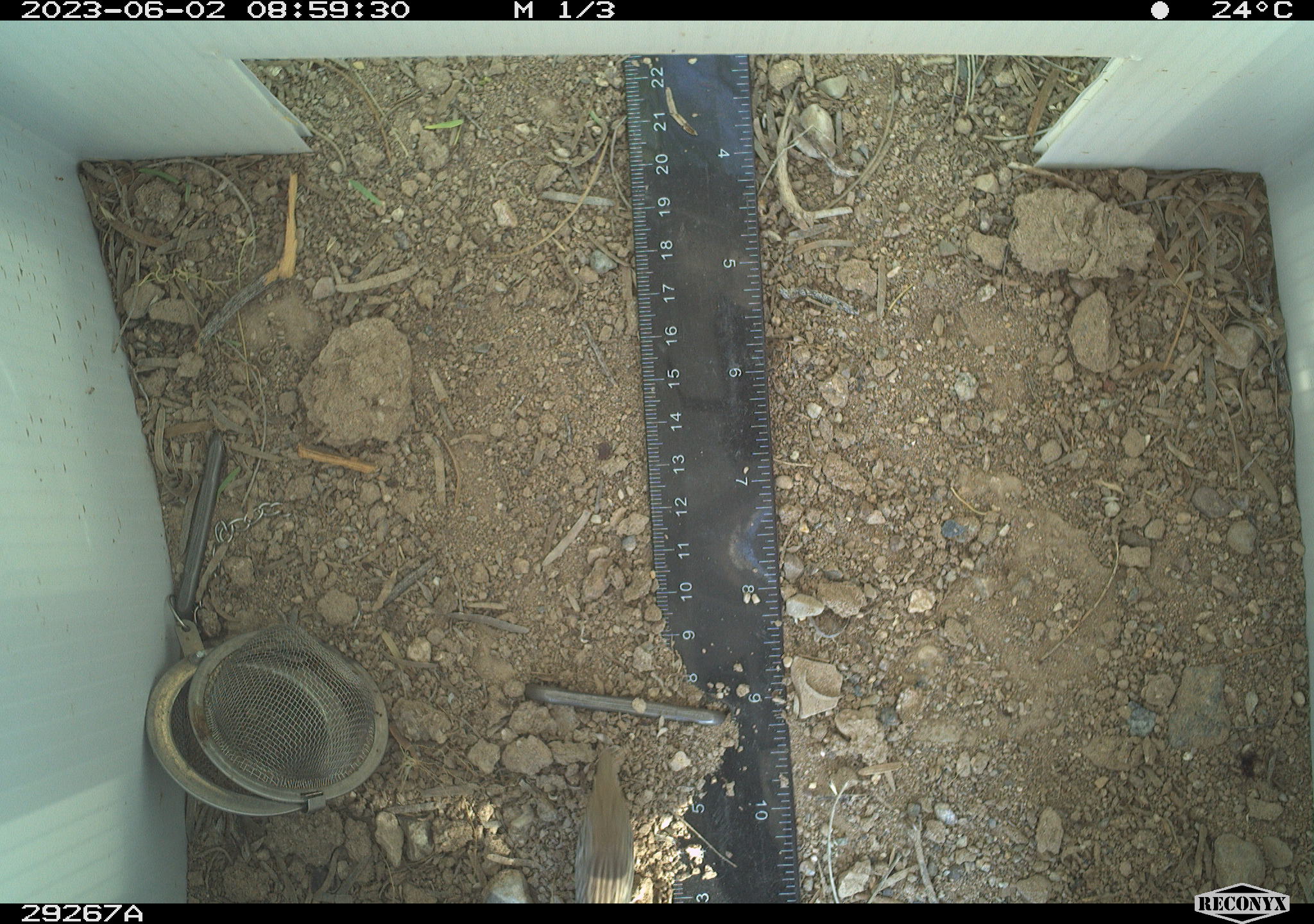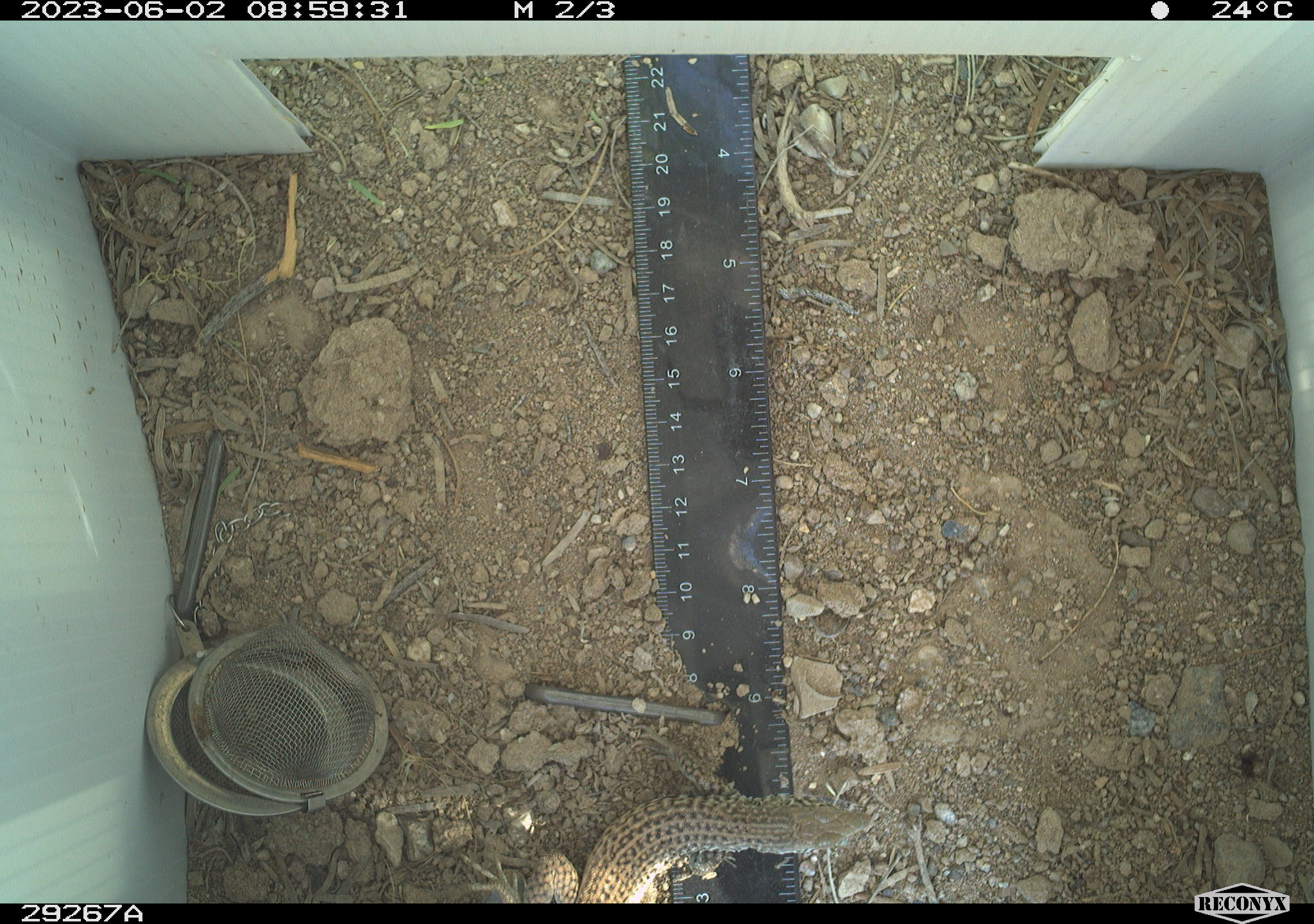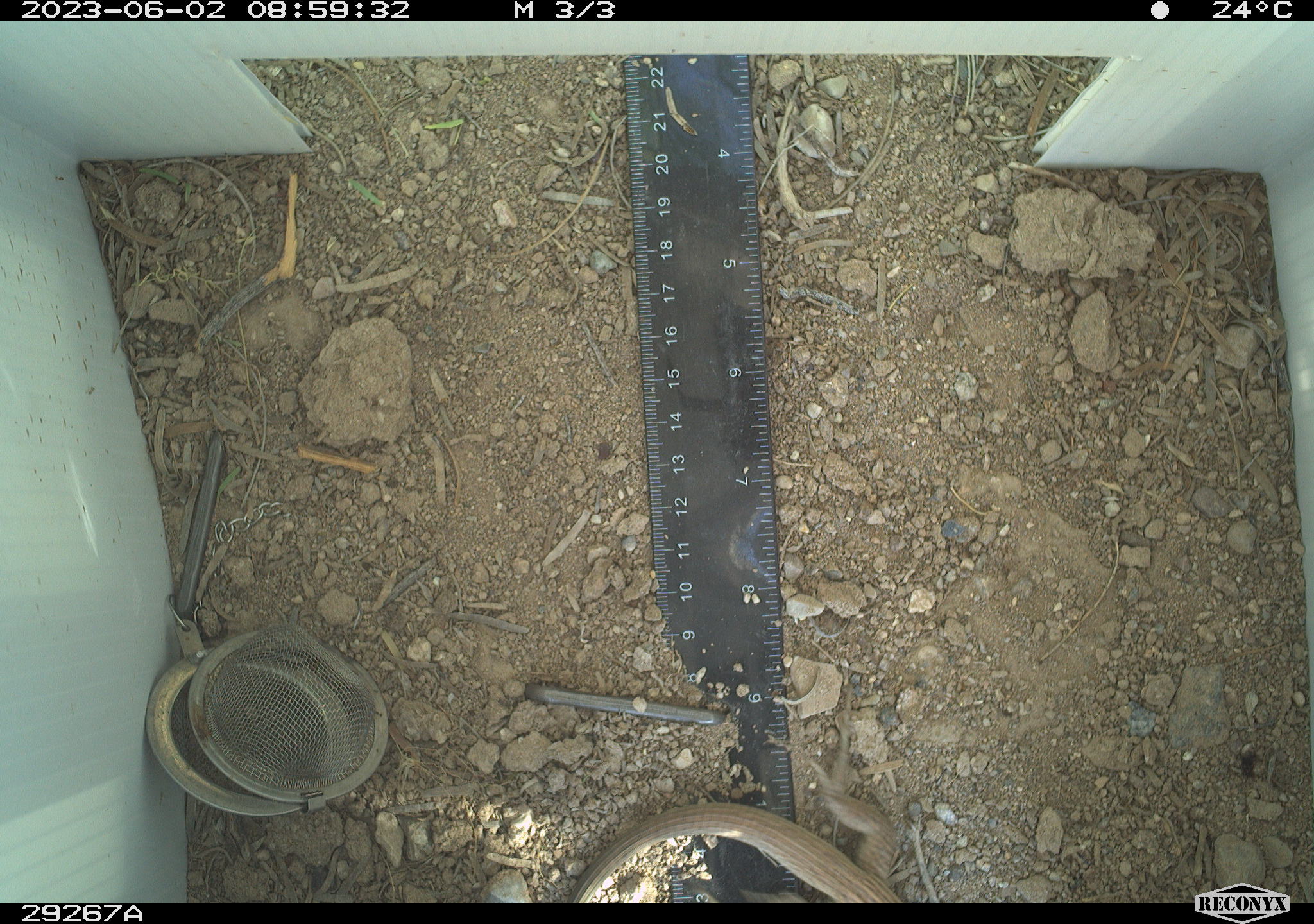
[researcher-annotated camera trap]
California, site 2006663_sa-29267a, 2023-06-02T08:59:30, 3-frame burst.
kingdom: Animalia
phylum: Chordata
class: Reptilia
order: Squamata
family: Teiidae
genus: Aspidoscelis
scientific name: Aspidoscelis tigris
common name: western whiptail